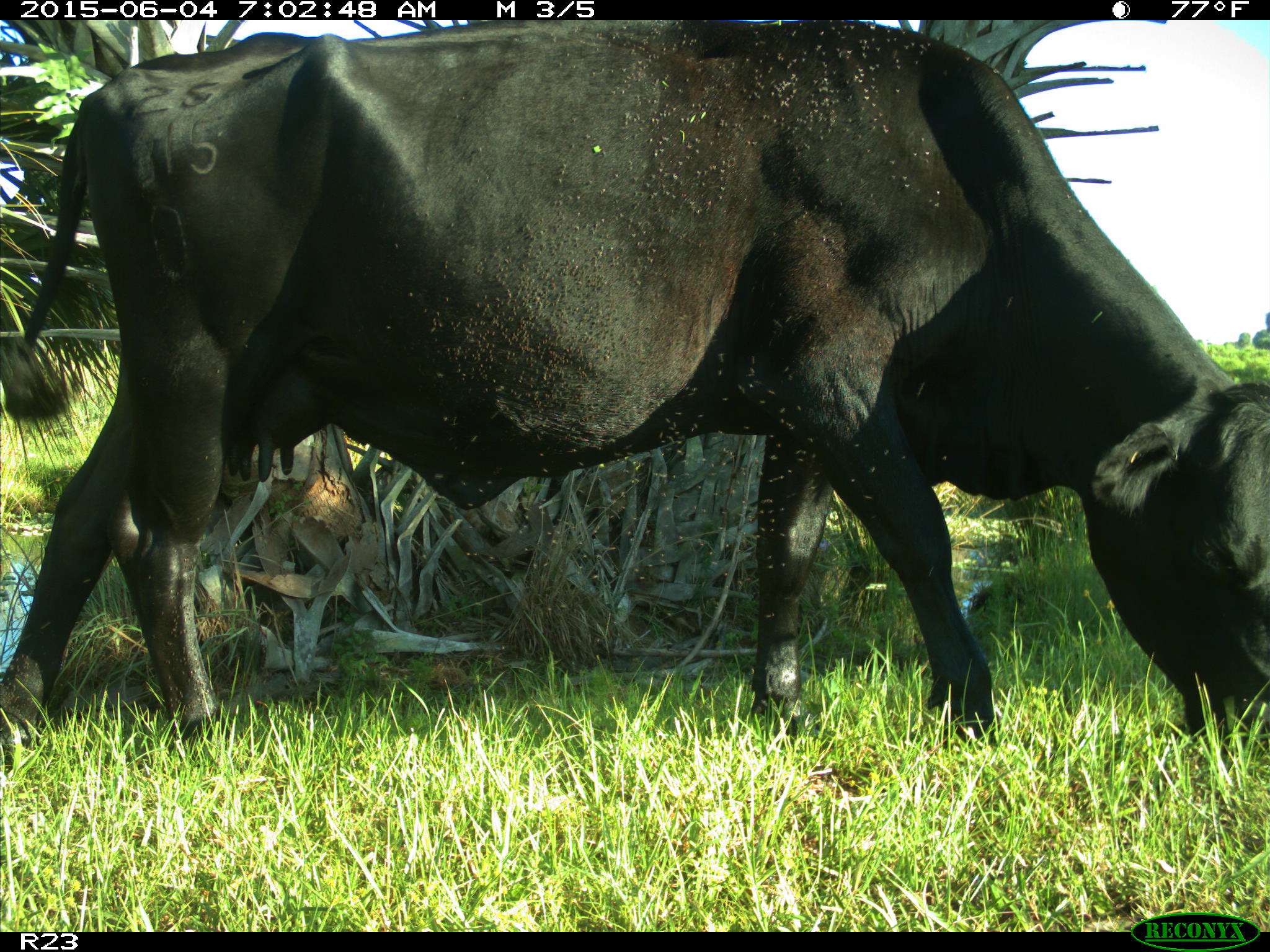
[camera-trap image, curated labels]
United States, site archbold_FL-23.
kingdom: Animalia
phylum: Chordata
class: Mammalia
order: Artiodactyla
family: Bovidae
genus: Bos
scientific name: Bos taurus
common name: domestic cow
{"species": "Bos taurus (domestic cow)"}